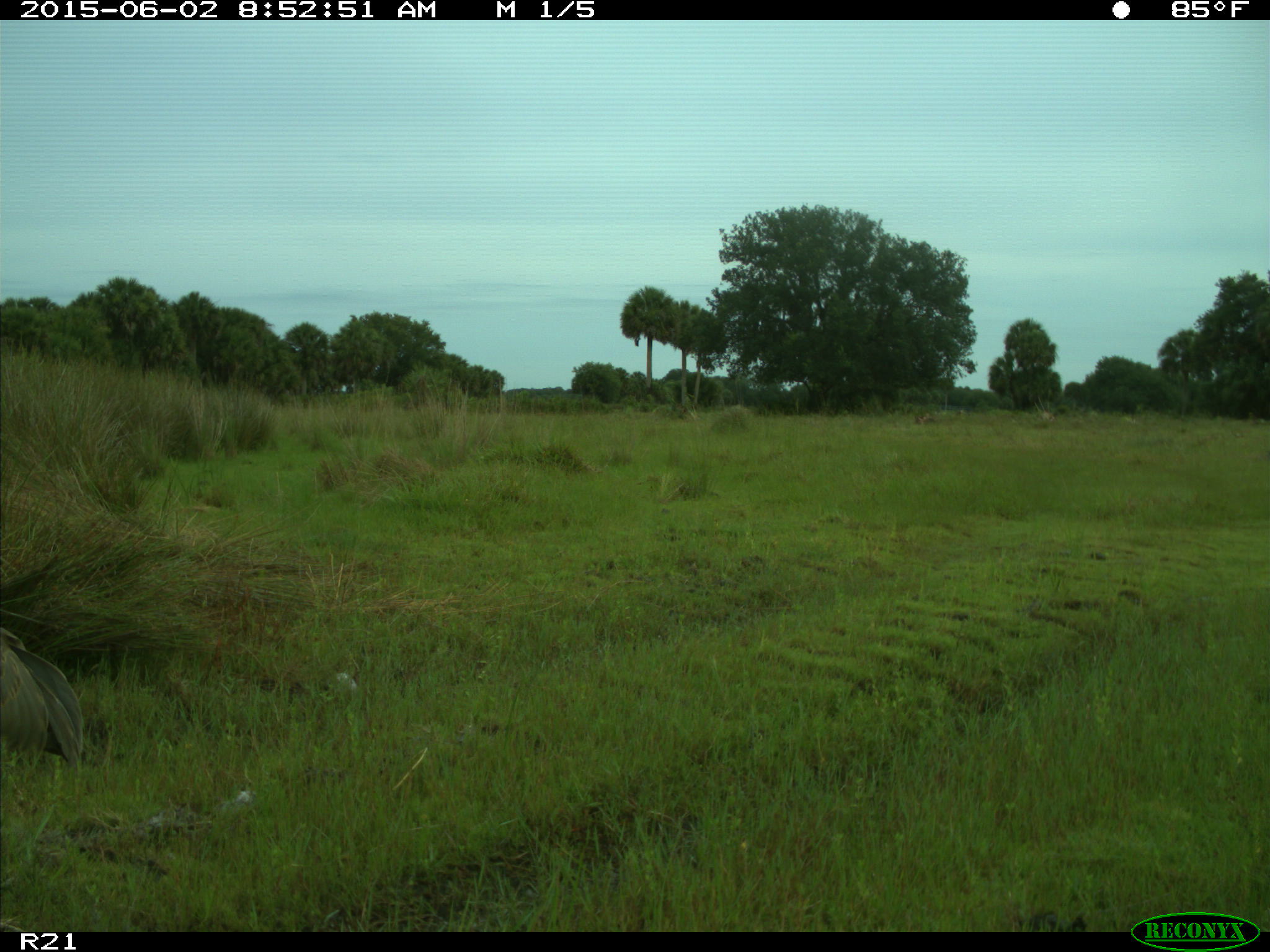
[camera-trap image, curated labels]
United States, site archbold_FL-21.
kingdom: Animalia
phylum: Chordata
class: Aves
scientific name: Aves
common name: birds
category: unidentified bird